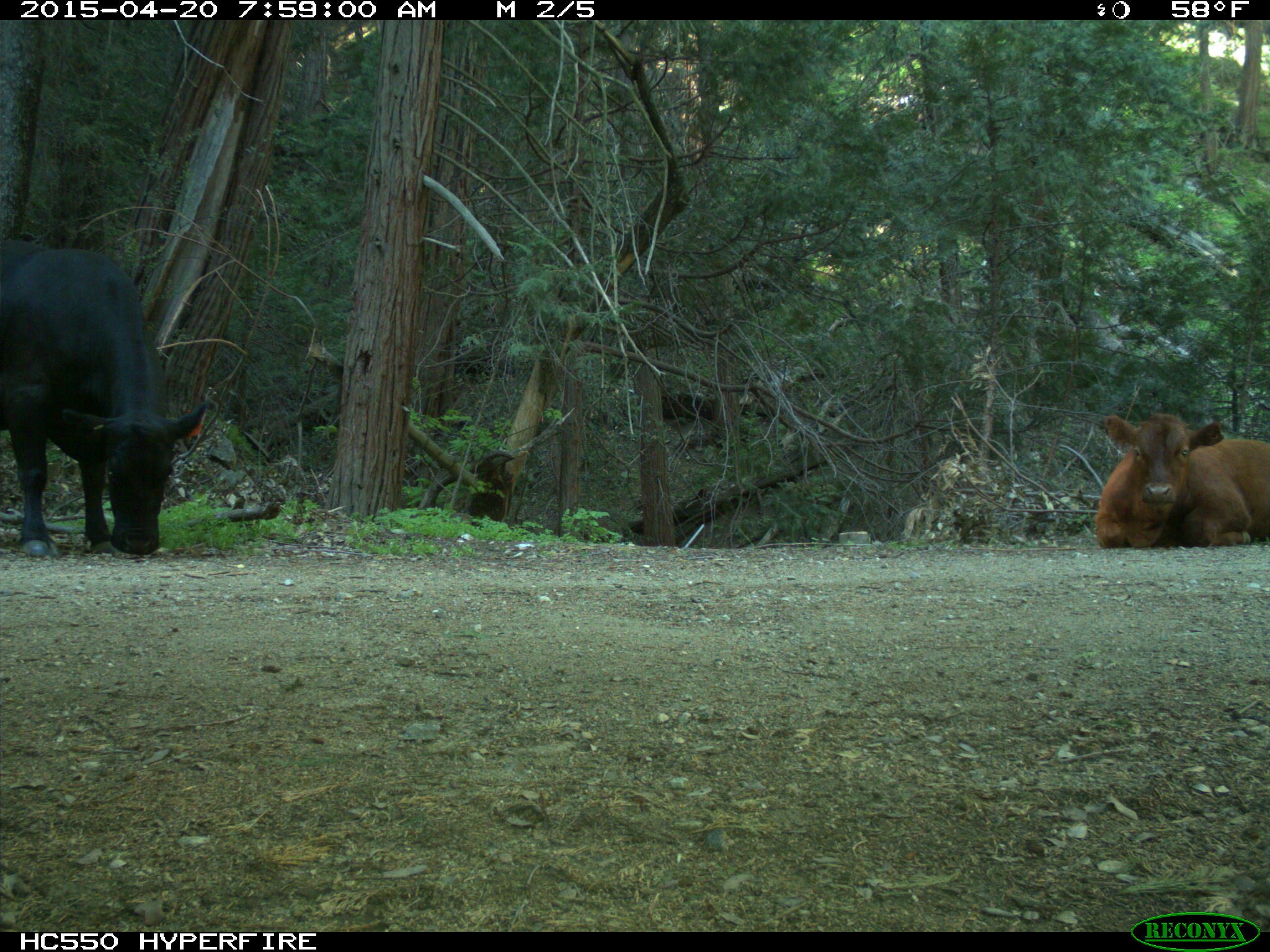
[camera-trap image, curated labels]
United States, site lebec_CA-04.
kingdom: Animalia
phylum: Chordata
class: Mammalia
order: Artiodactyla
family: Bovidae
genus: Bos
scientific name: Bos taurus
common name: domestic cow